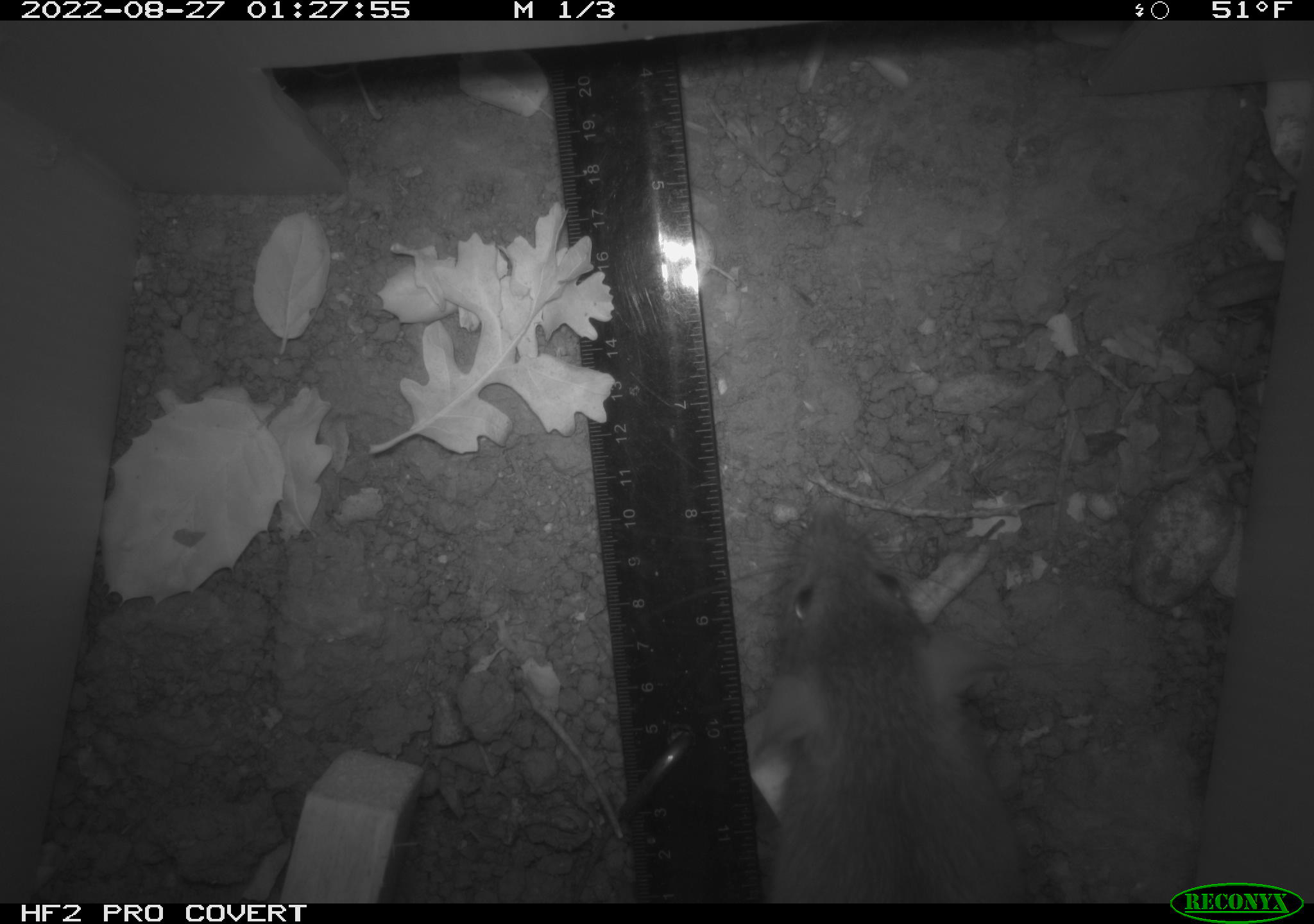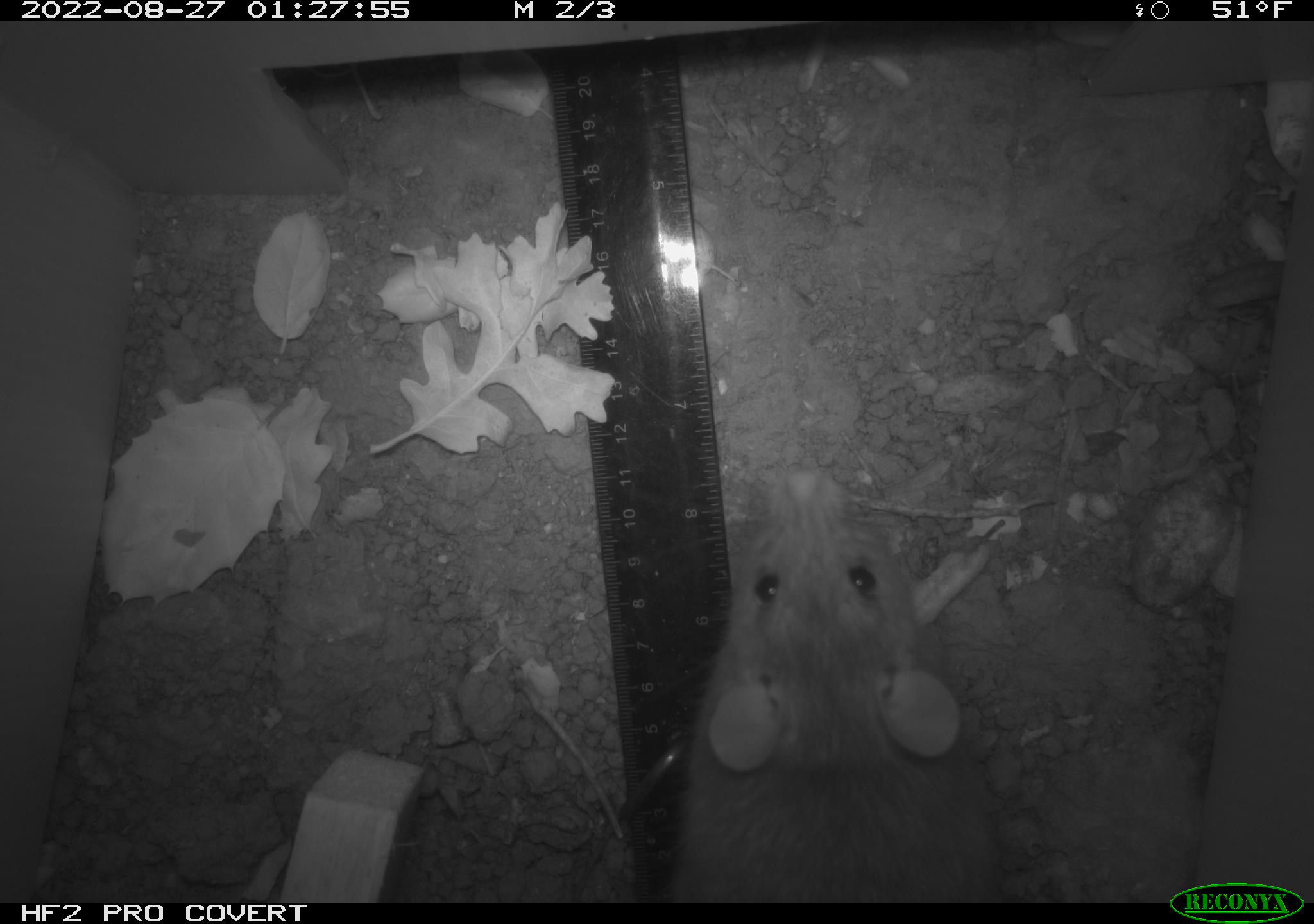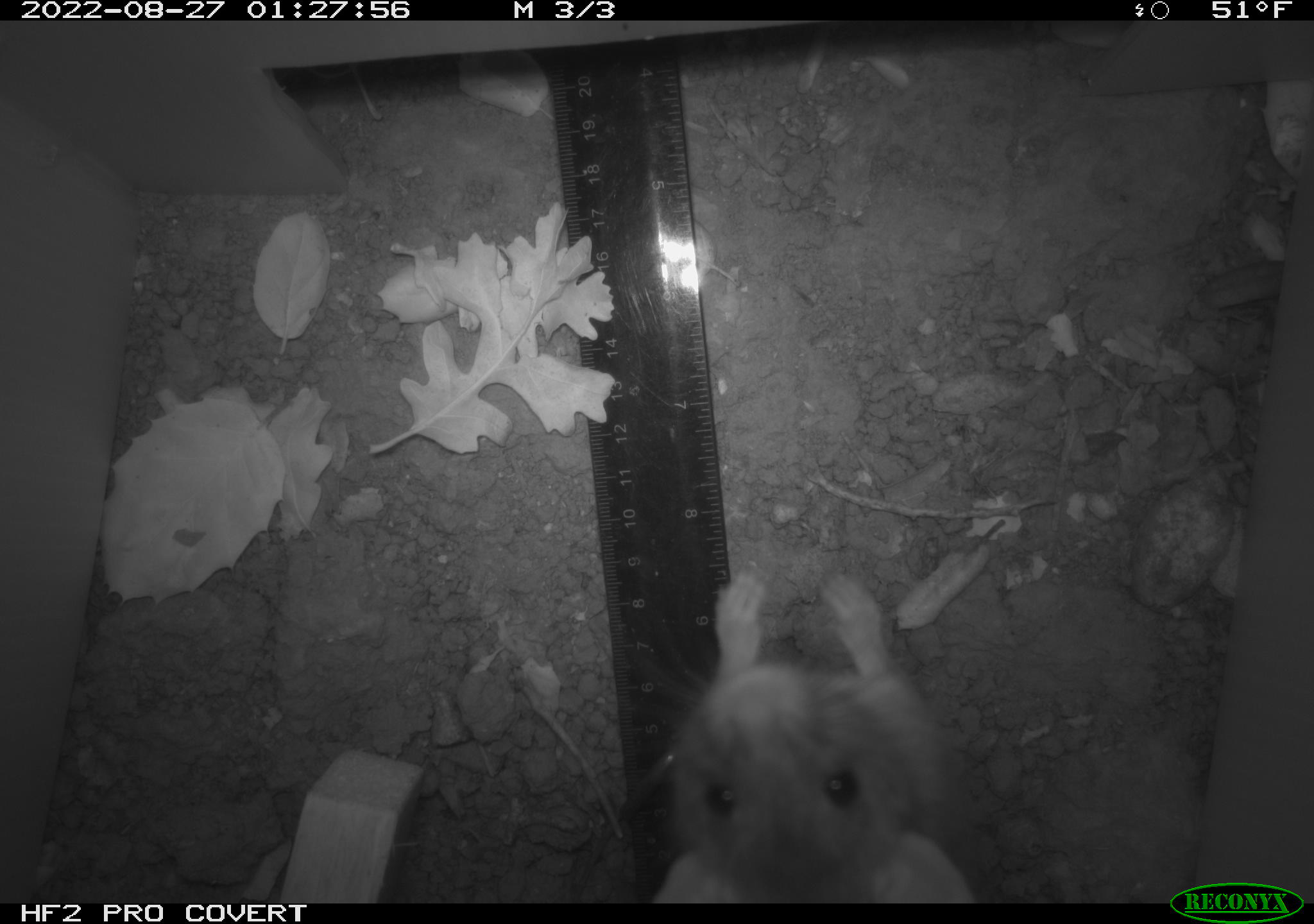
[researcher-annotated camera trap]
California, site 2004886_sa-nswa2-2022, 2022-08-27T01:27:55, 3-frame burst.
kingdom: Animalia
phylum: Chordata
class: Mammalia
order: Rodentia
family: Muridae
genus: Rattus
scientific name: Rattus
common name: rat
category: rattus species